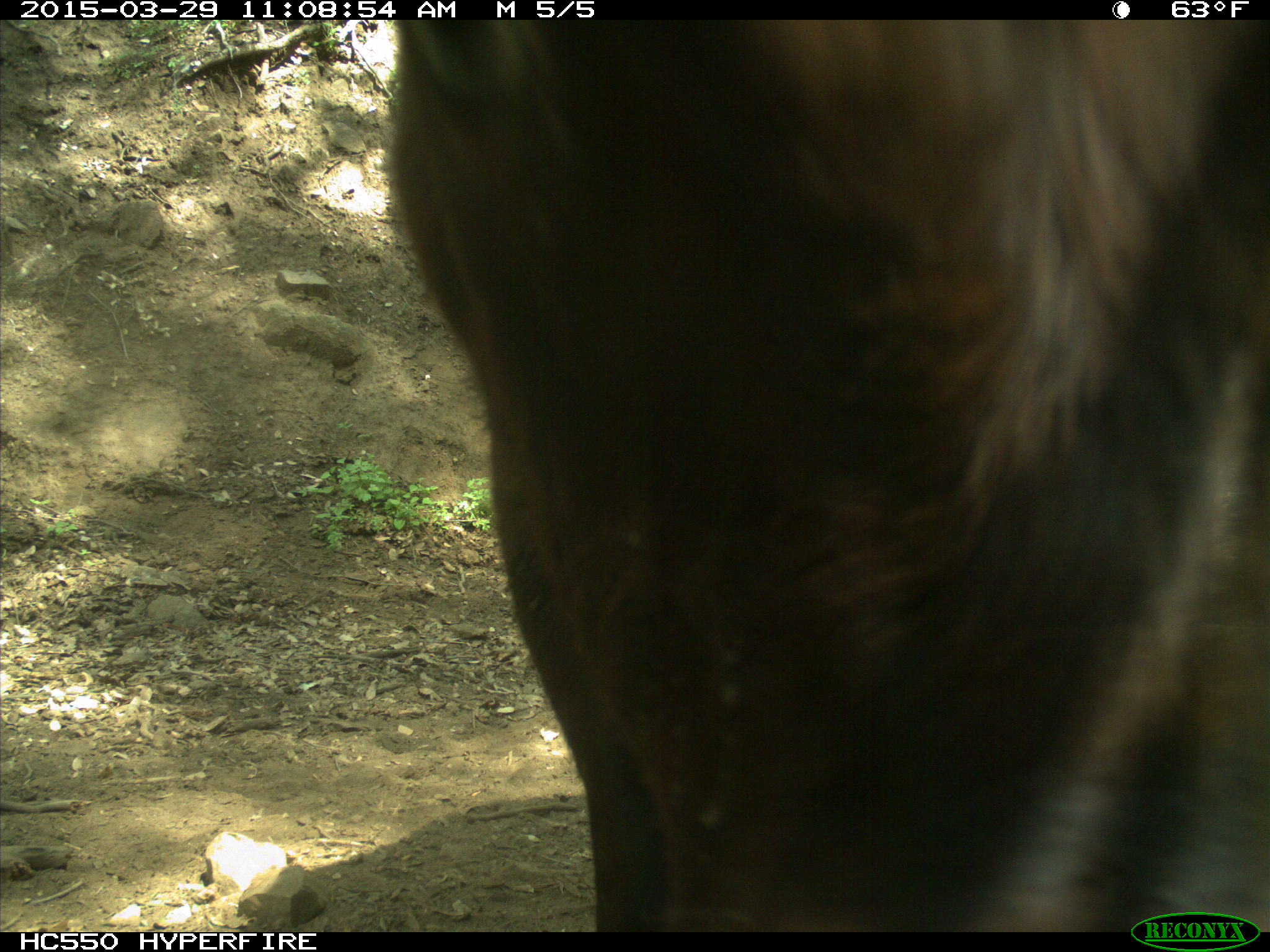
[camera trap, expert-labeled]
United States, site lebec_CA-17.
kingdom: Animalia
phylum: Chordata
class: Mammalia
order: Artiodactyla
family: Bovidae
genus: Bos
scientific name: Bos taurus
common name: domestic cow